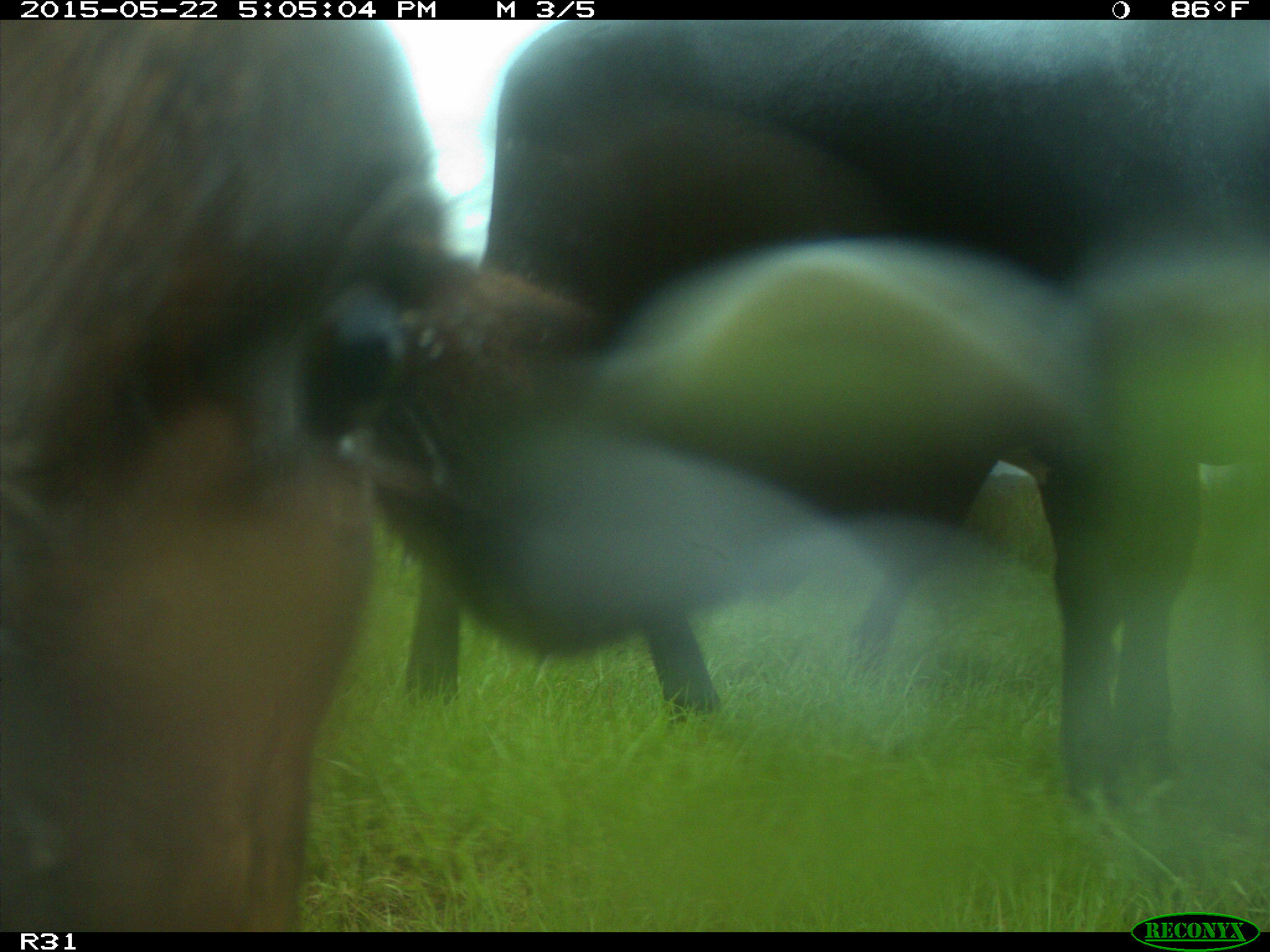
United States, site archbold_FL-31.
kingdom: Animalia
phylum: Chordata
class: Mammalia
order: Artiodactyla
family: Bovidae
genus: Bos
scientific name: Bos taurus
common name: domestic cow